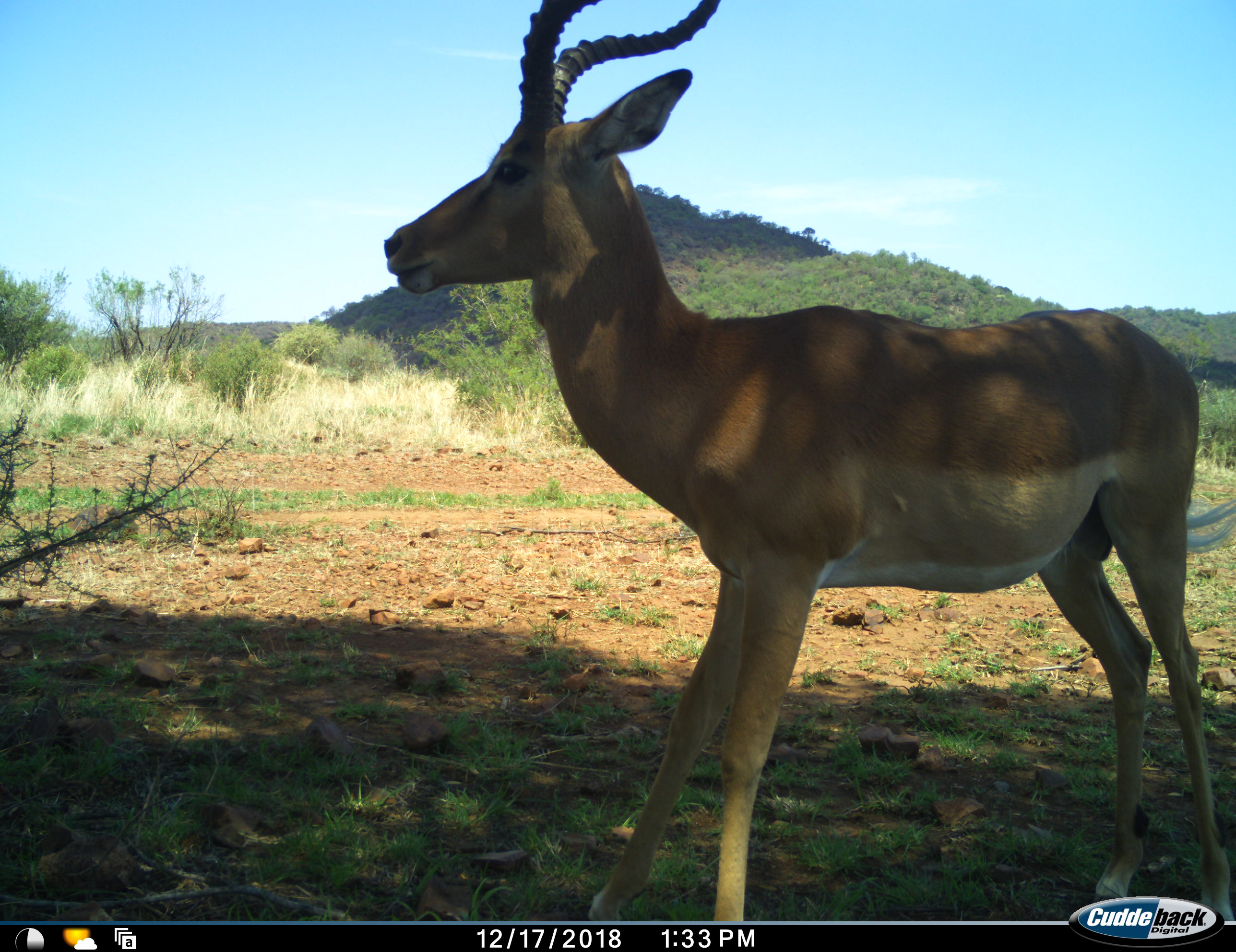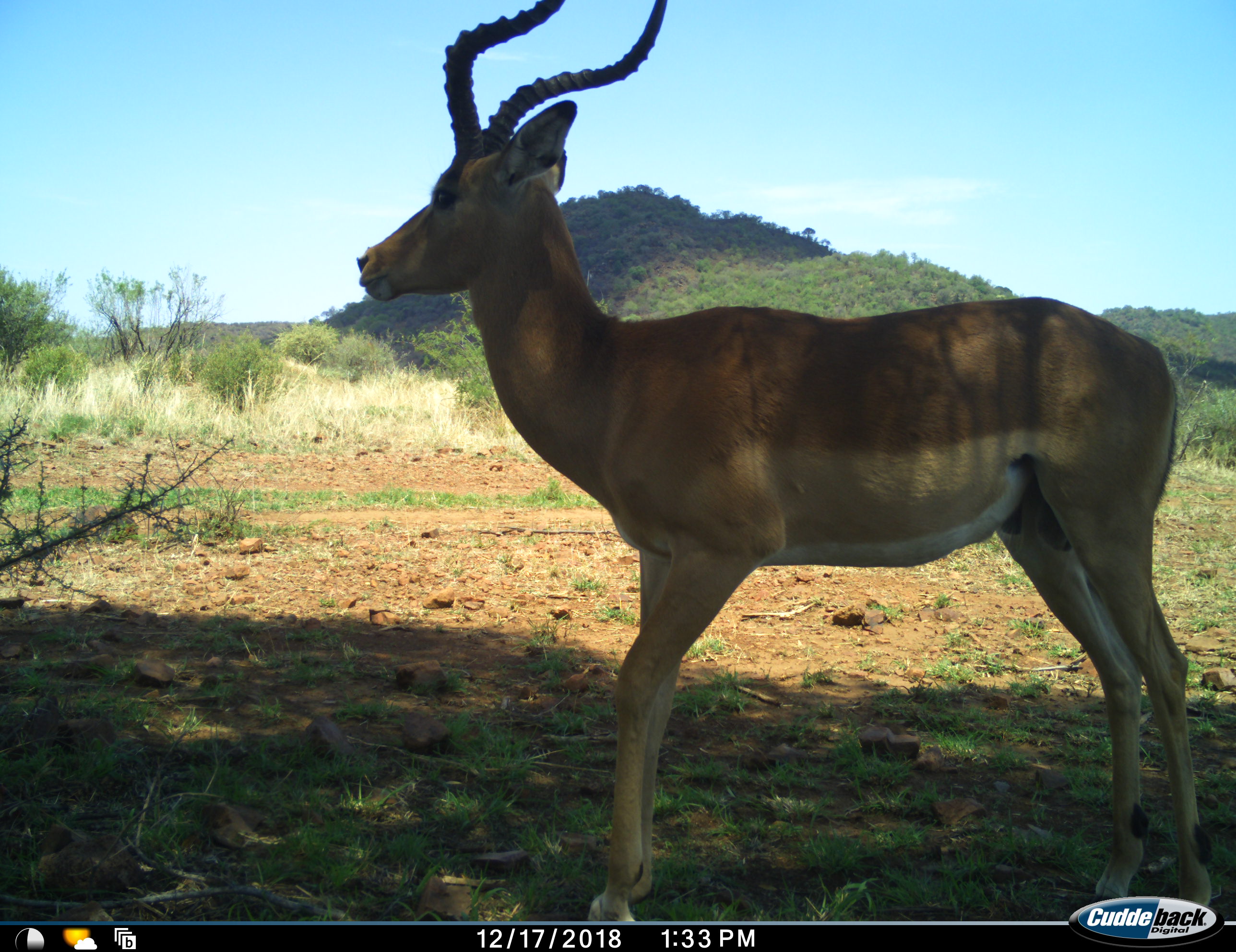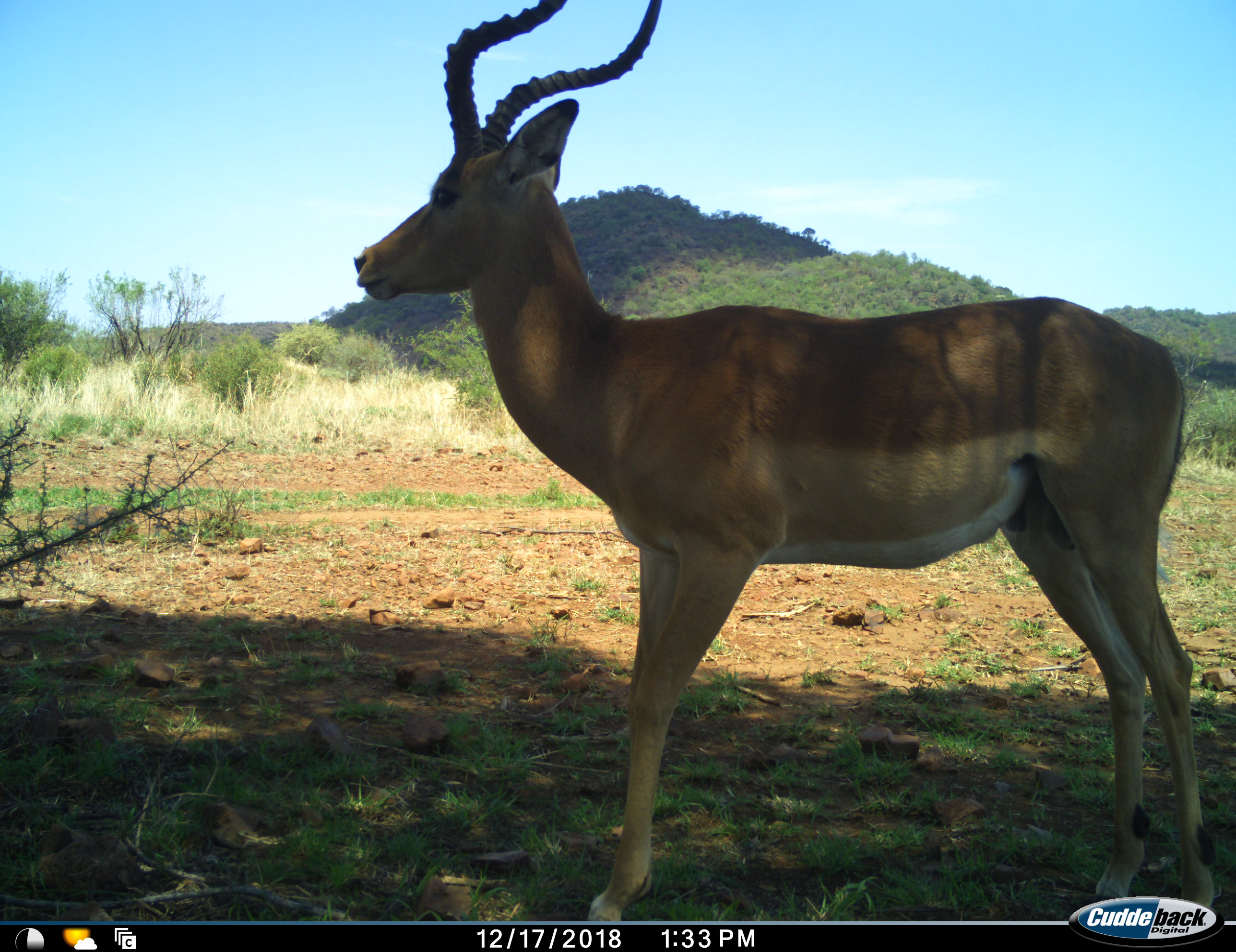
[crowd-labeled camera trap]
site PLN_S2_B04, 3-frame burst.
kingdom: Animalia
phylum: Chordata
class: Mammalia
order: Artiodactyla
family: Bovidae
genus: Aepyceros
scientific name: Aepyceros melampus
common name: impala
Impala (Aepyceros melampus), count 1. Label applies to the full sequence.